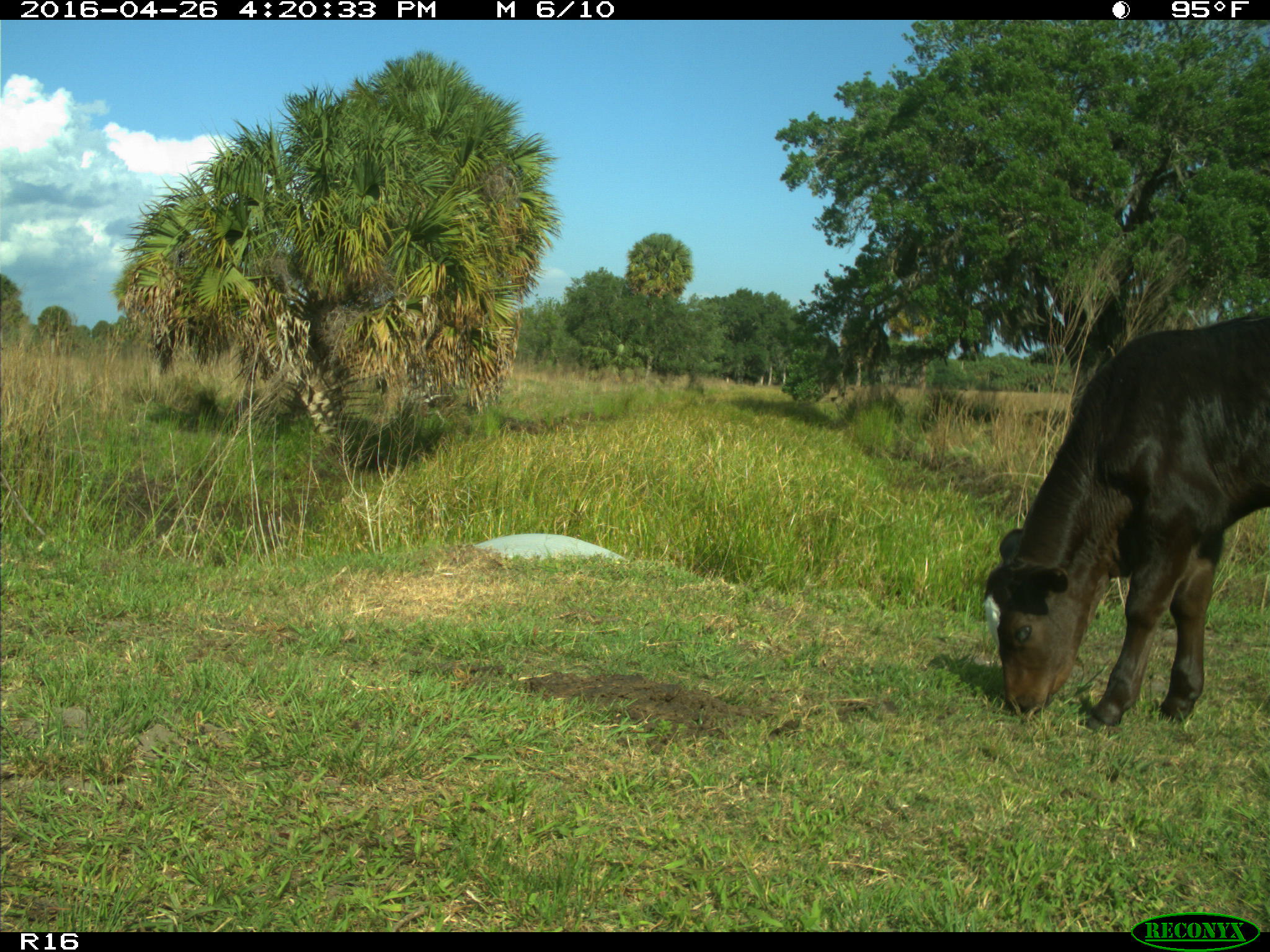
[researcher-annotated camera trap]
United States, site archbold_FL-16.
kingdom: Animalia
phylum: Chordata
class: Mammalia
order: Artiodactyla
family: Bovidae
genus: Bos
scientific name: Bos taurus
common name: domestic cow